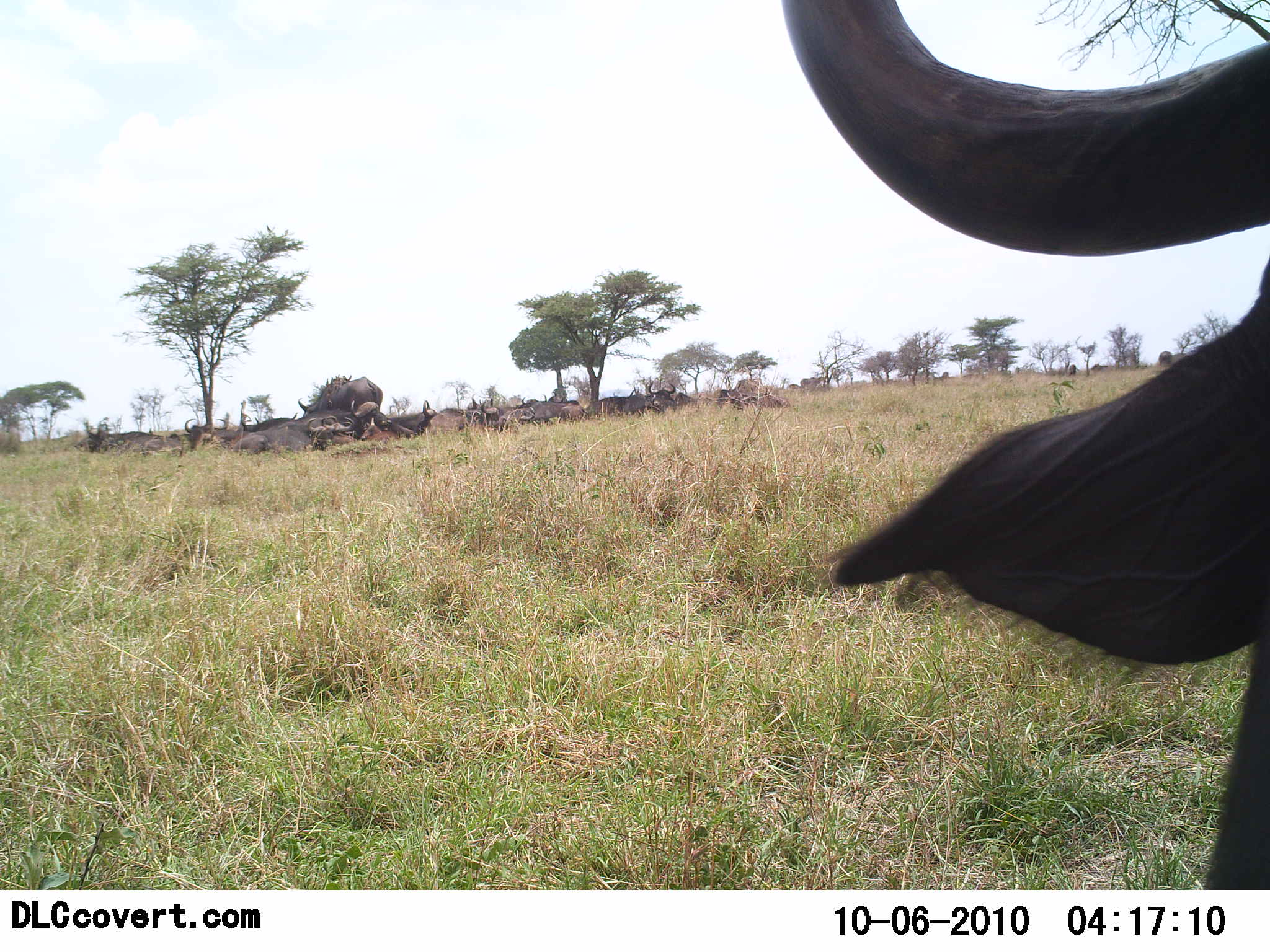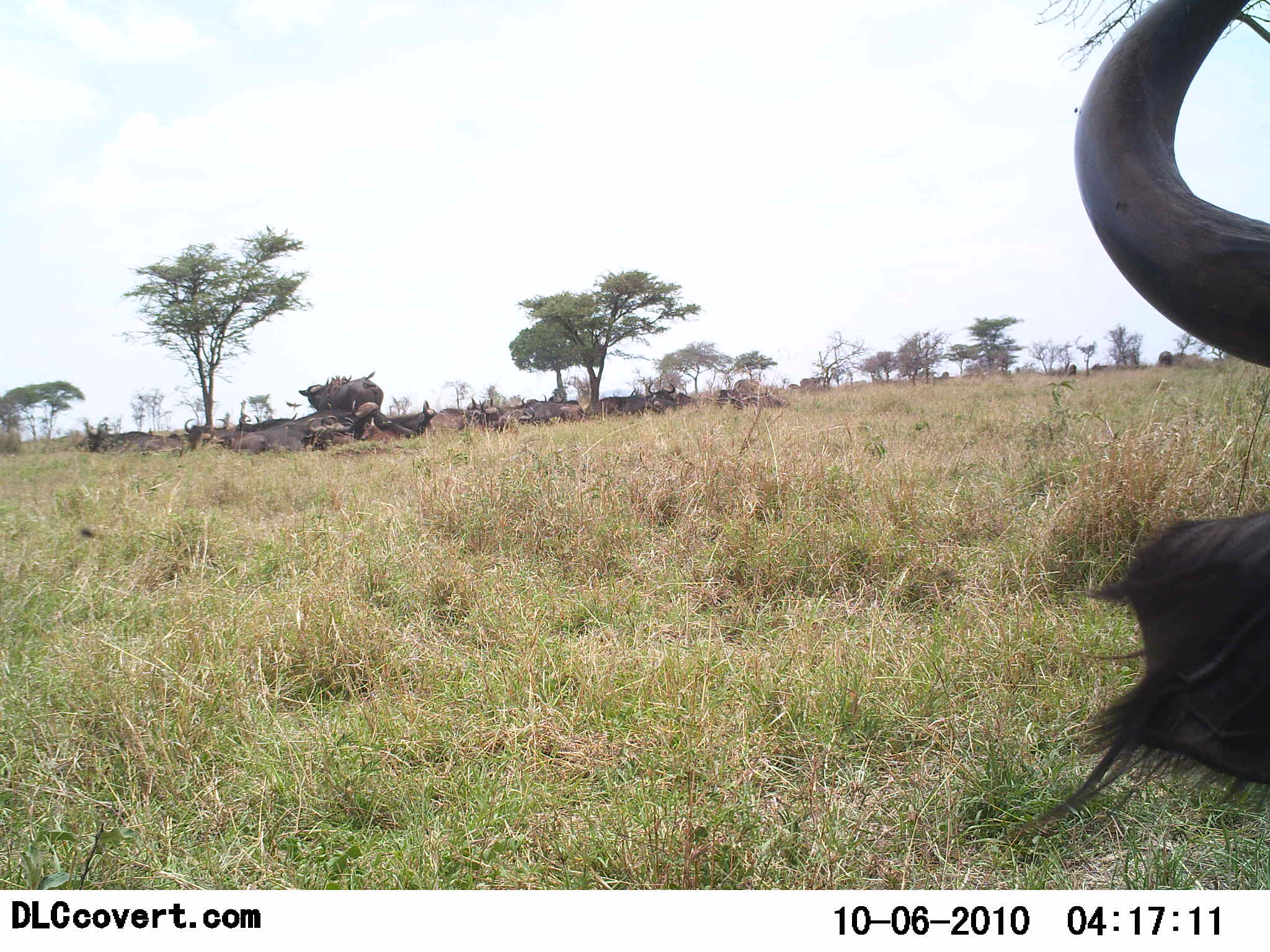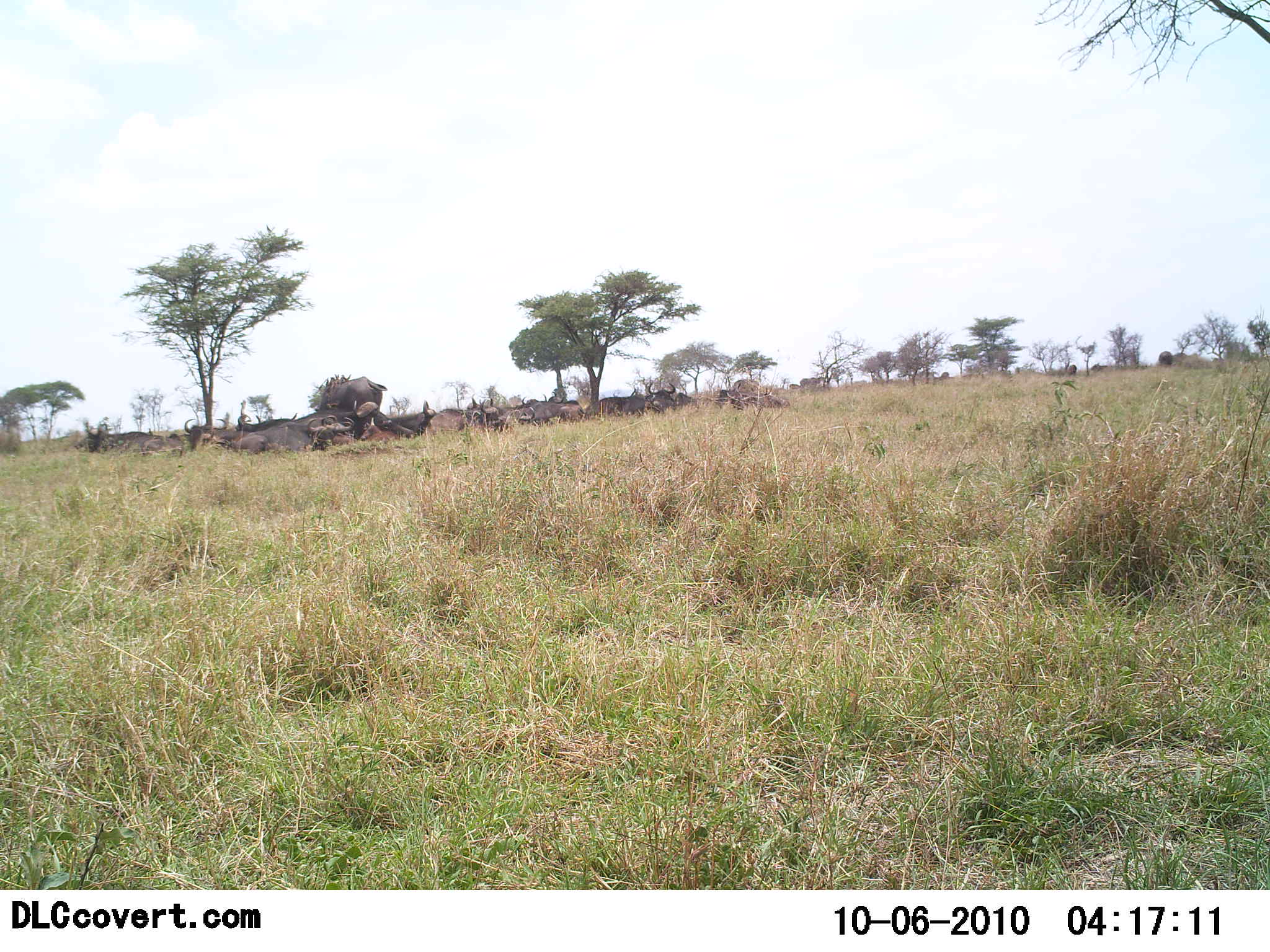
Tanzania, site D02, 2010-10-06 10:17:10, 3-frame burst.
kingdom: Animalia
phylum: Chordata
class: Mammalia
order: Artiodactyla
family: Bovidae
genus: Syncerus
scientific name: Syncerus caffer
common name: cape buffalo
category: buffalo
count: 2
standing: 58%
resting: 33%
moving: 42%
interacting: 0%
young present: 0%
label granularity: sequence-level